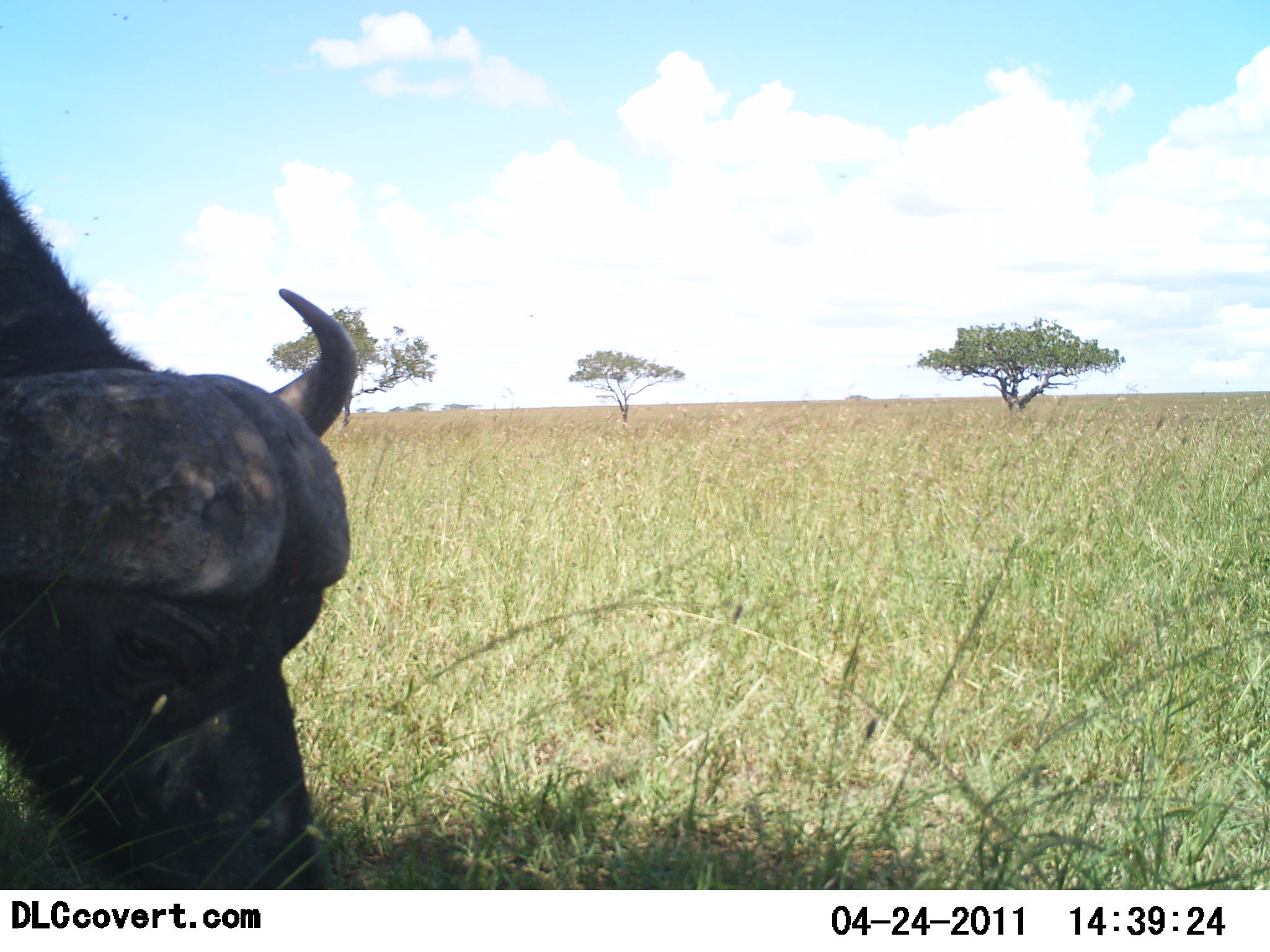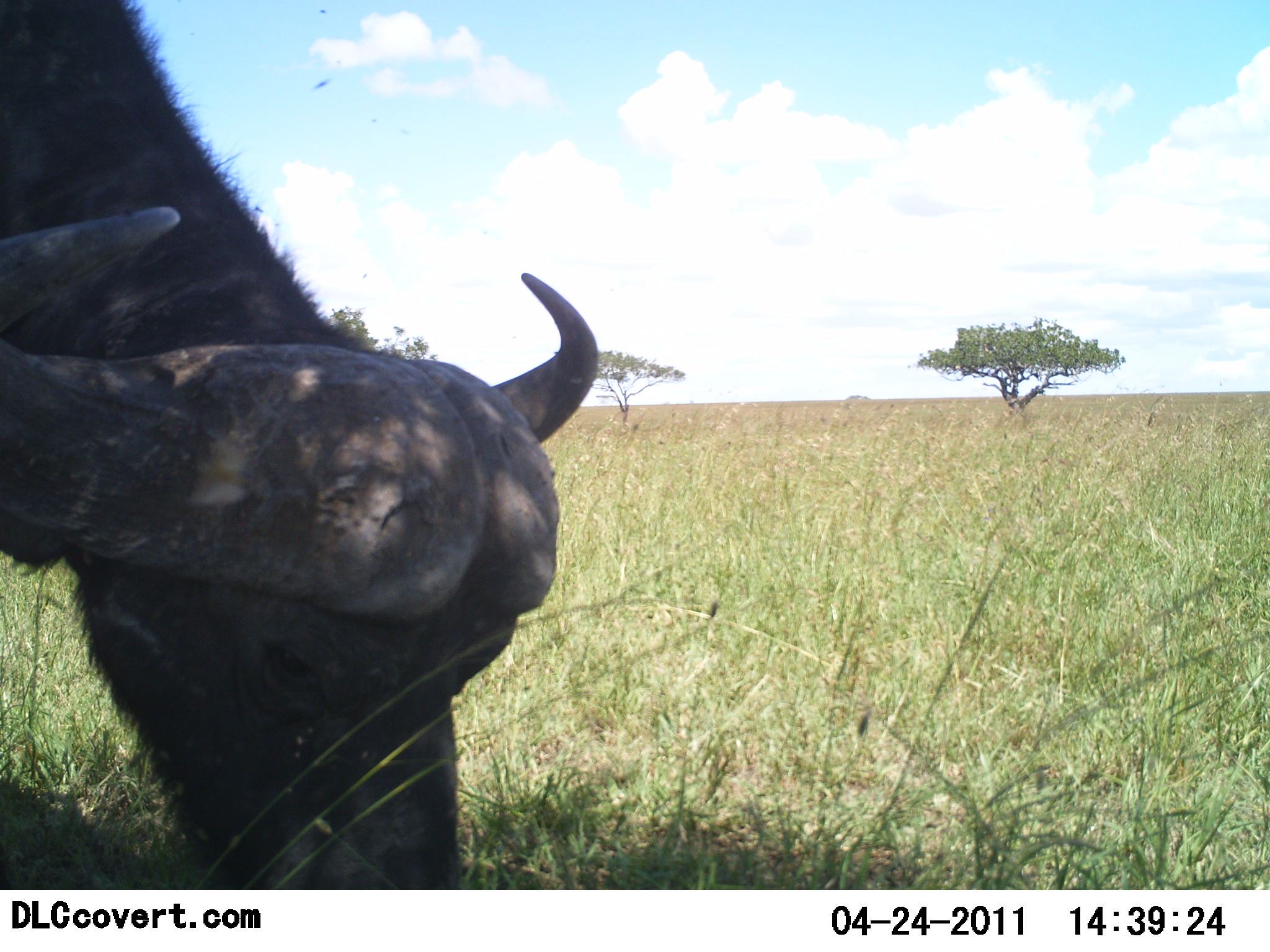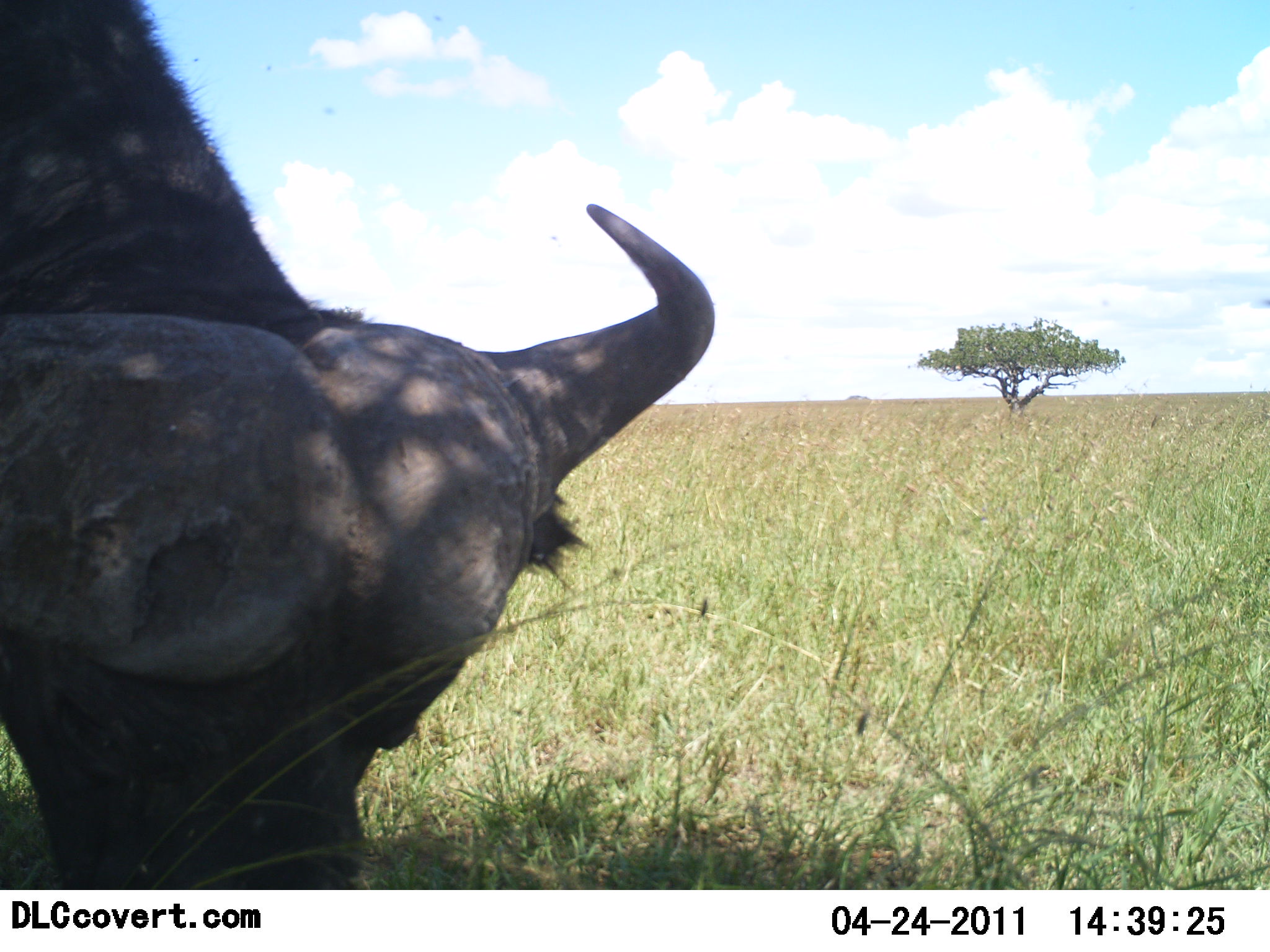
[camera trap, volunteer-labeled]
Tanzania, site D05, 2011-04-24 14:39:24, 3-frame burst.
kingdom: Animalia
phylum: Chordata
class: Mammalia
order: Artiodactyla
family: Bovidae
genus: Syncerus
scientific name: Syncerus caffer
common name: cape buffalo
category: buffalo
Buffalo (cape buffalo) (Syncerus caffer), count 1. Behavior (volunteer vote fractions): standing 15%, resting 0%, moving 0%, interacting 0%. Young present (vote fraction): 0%. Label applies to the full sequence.